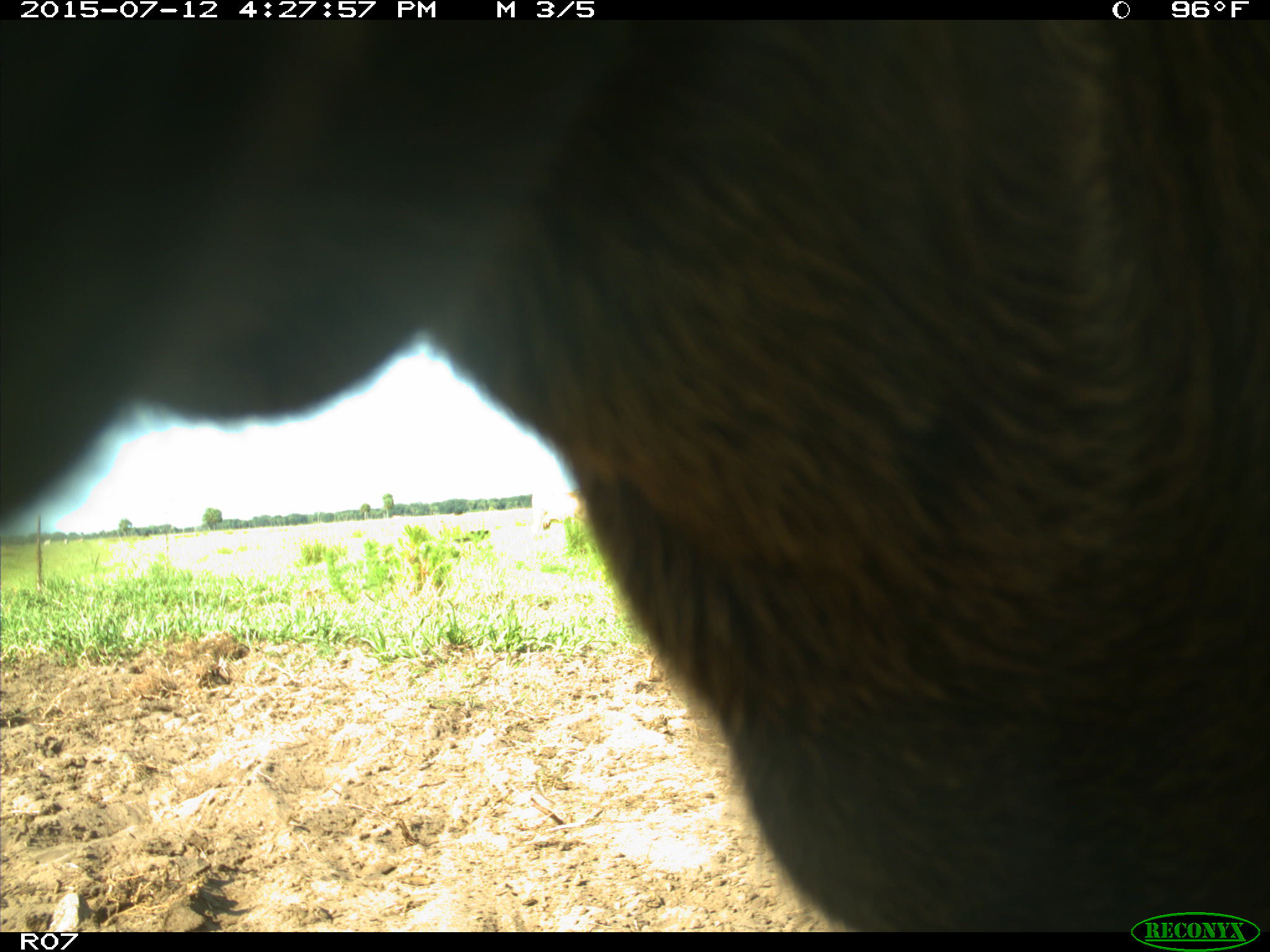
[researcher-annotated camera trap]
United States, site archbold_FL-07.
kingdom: Animalia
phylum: Chordata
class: Mammalia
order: Artiodactyla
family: Bovidae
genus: Bos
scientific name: Bos taurus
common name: domestic cow